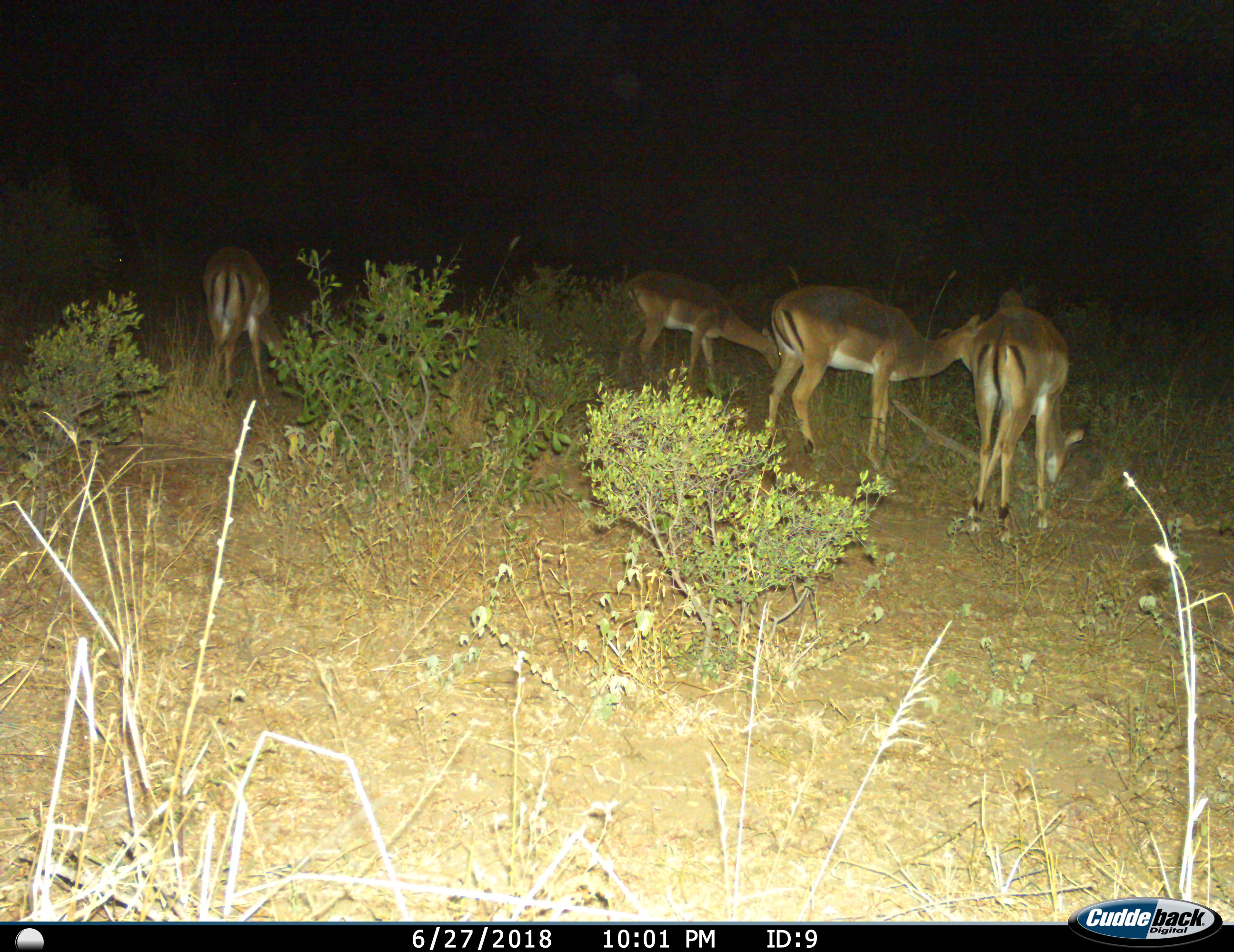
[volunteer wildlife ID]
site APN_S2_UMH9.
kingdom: Animalia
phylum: Chordata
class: Mammalia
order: Artiodactyla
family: Bovidae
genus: Aepyceros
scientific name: Aepyceros melampus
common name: impala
Impala (Aepyceros melampus), count 4. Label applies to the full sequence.